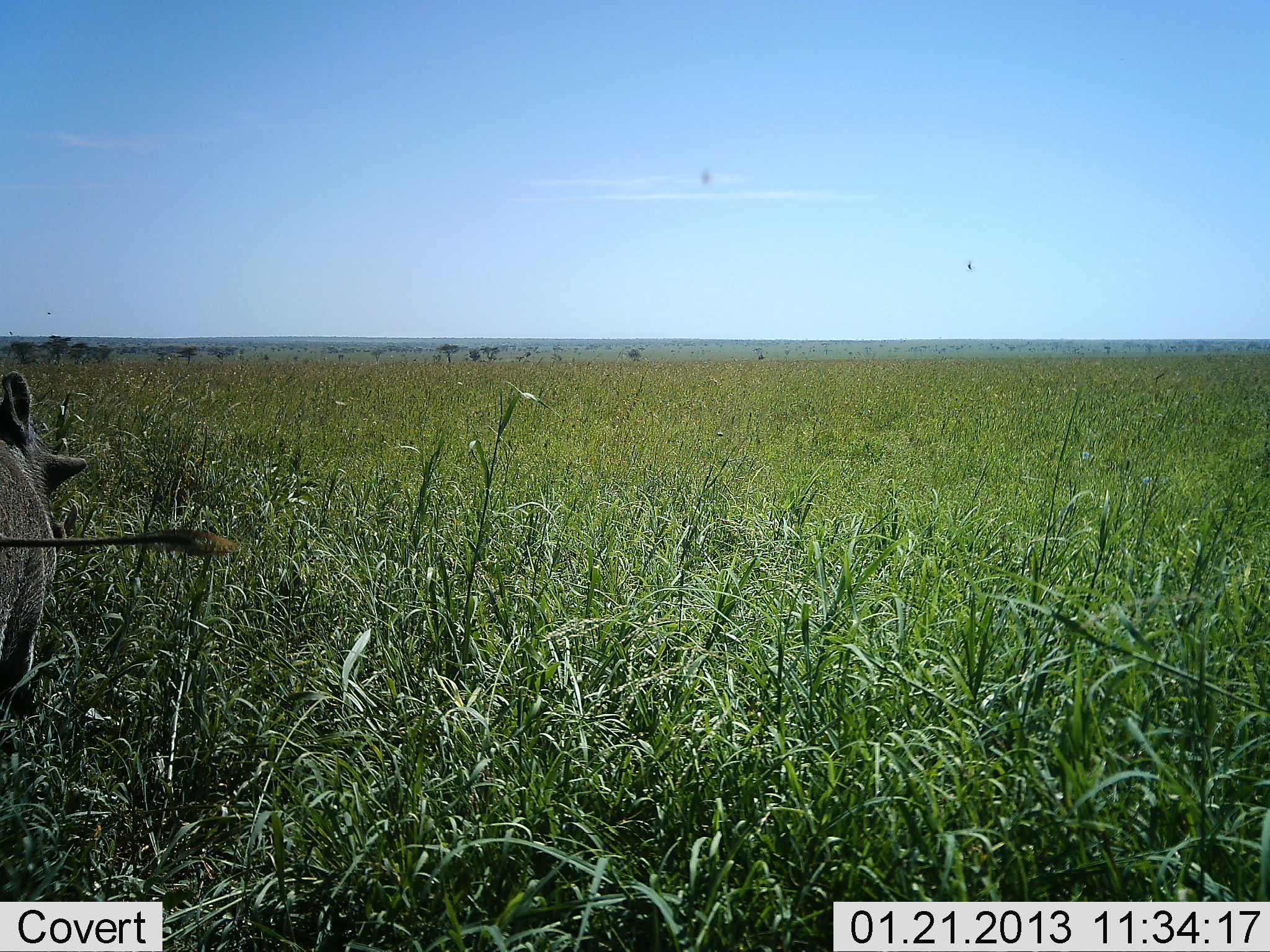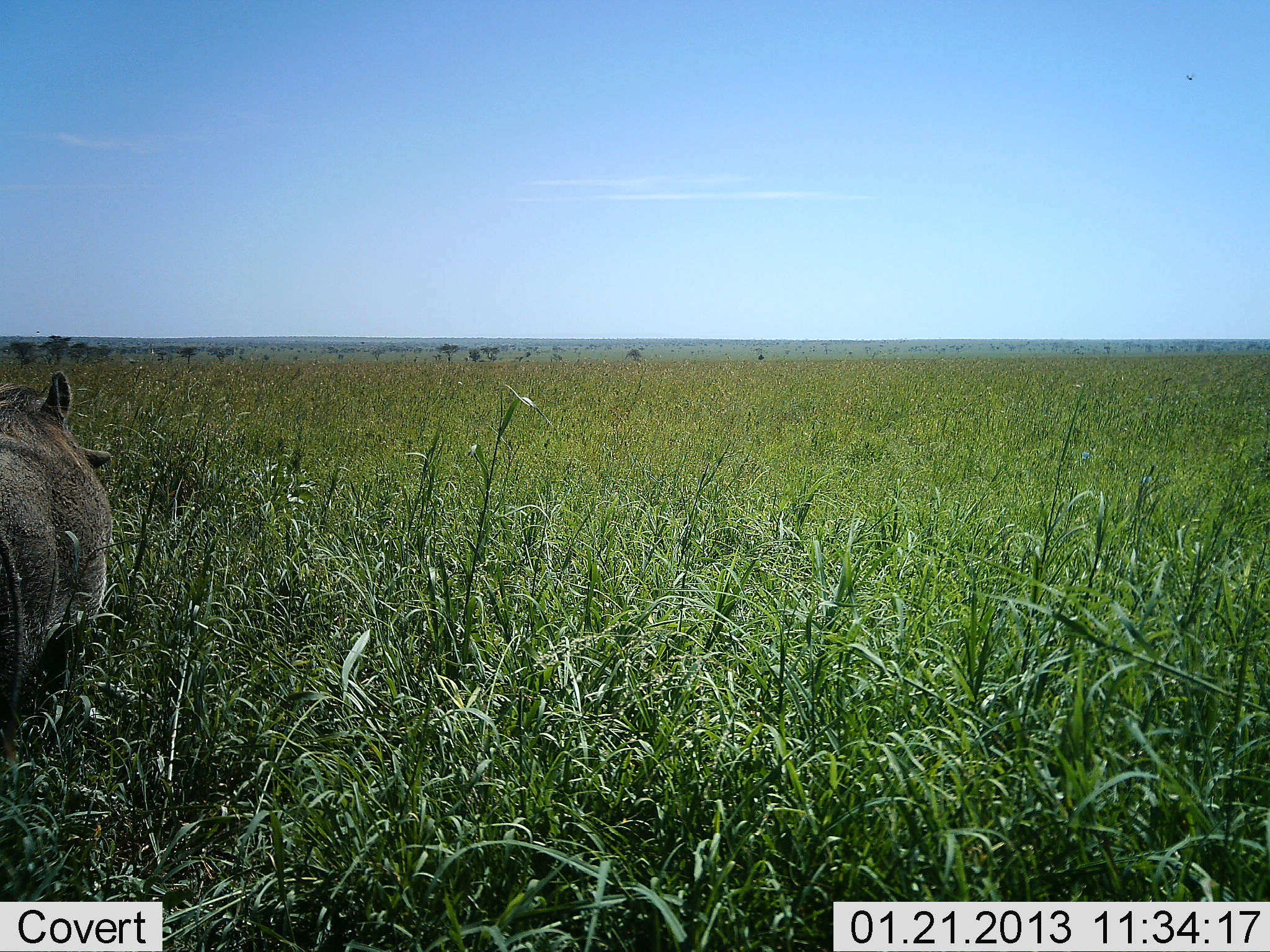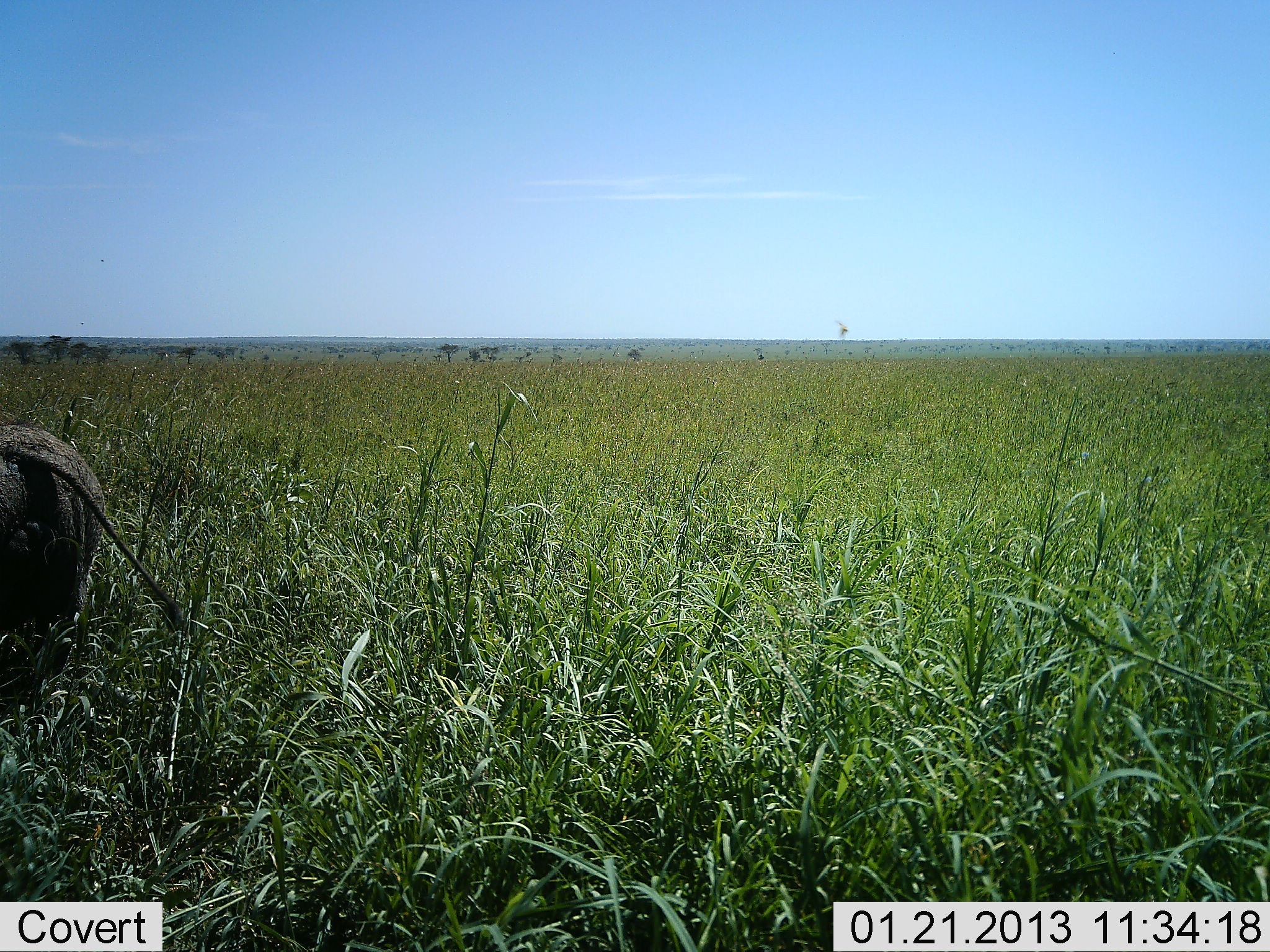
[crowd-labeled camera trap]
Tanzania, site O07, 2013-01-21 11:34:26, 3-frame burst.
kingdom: Animalia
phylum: Chordata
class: Mammalia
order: Artiodactyla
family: Suidae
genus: Phacochoerus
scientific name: Phacochoerus africanus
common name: warthog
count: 1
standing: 31%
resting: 0%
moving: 62%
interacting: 0%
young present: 0%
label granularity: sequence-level